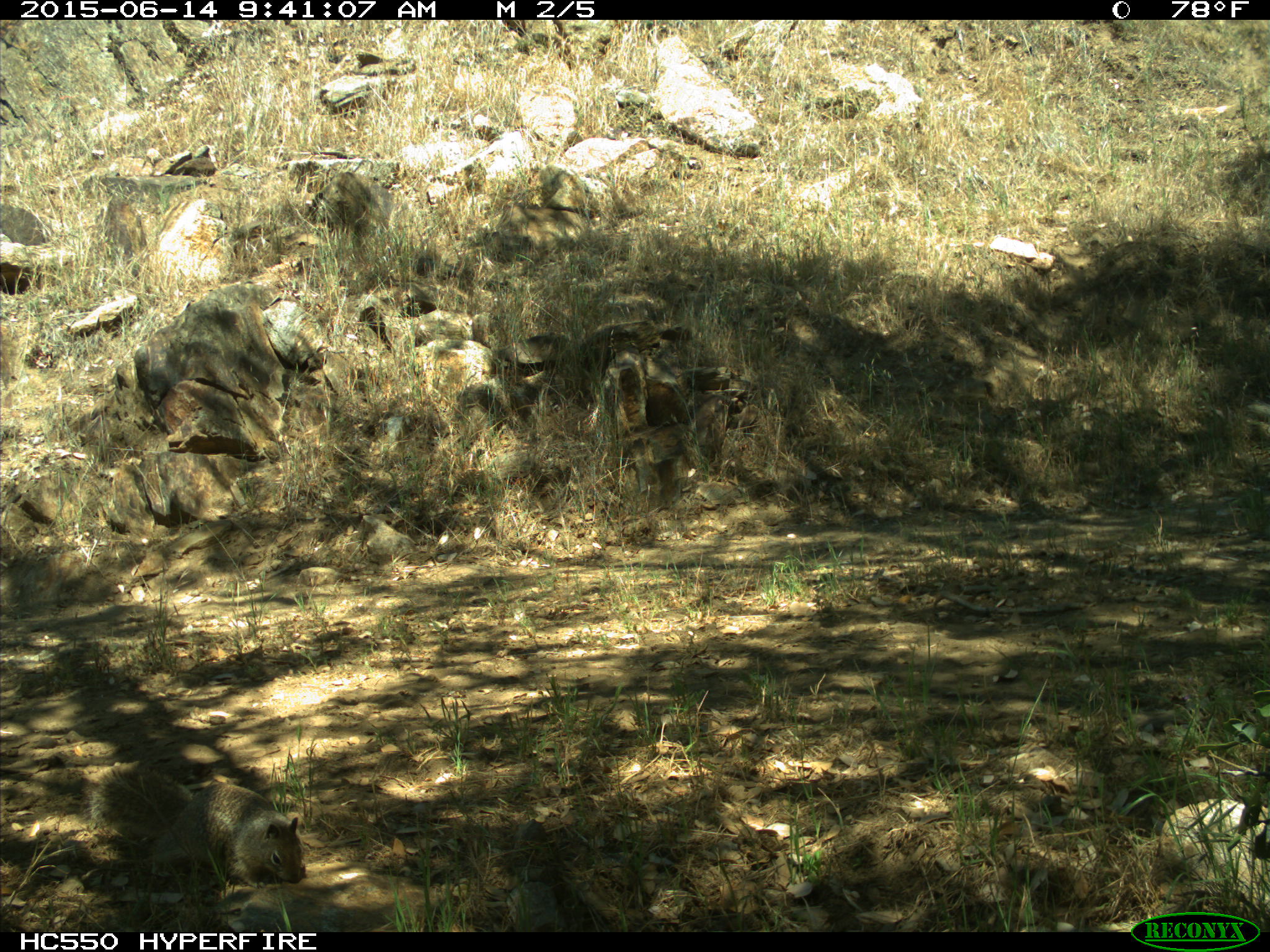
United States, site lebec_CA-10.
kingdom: Animalia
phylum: Chordata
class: Mammalia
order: Rodentia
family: Sciuridae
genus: Otospermophilus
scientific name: Otospermophilus beecheyi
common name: california ground squirrel